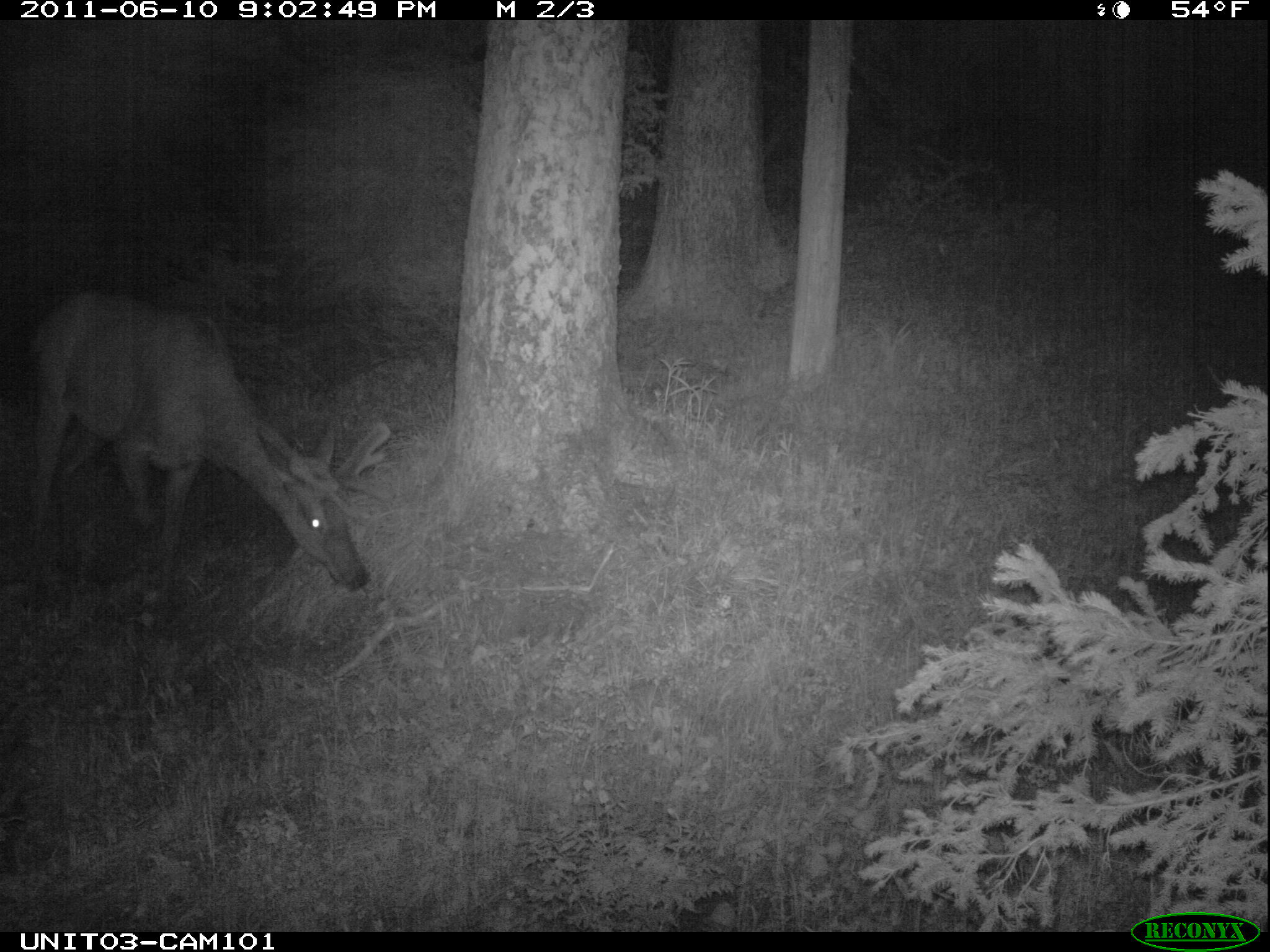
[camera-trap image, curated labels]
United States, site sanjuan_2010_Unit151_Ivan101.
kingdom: Animalia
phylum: Chordata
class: Mammalia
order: Artiodactyla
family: Cervidae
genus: Cervus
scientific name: Cervus elaphus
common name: red deer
Cervus elaphus (red deer).